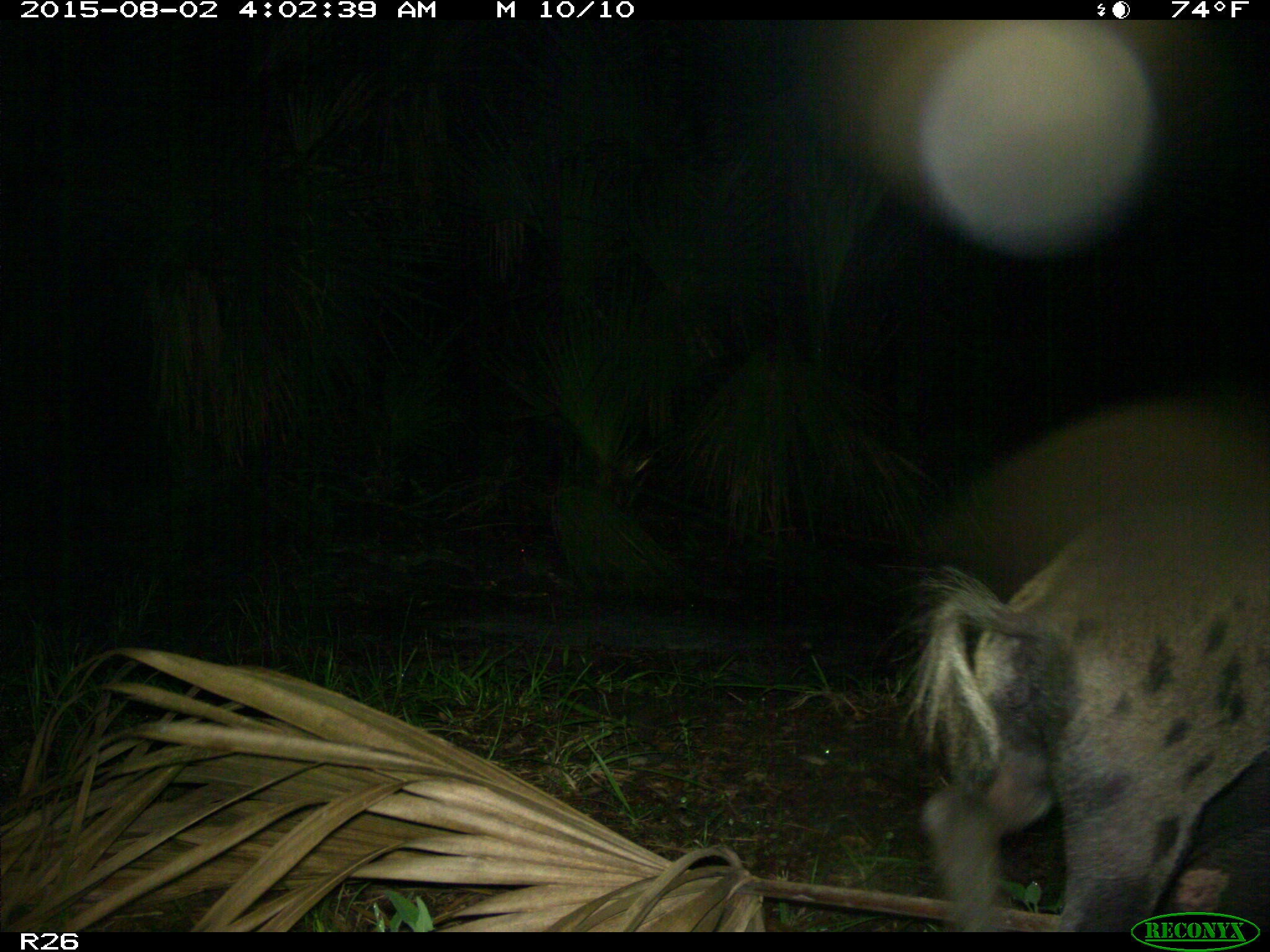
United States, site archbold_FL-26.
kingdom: Animalia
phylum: Chordata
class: Mammalia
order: Artiodactyla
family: Suidae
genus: Sus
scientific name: Sus scrofa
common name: wild boar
Sus scrofa (wild boar).